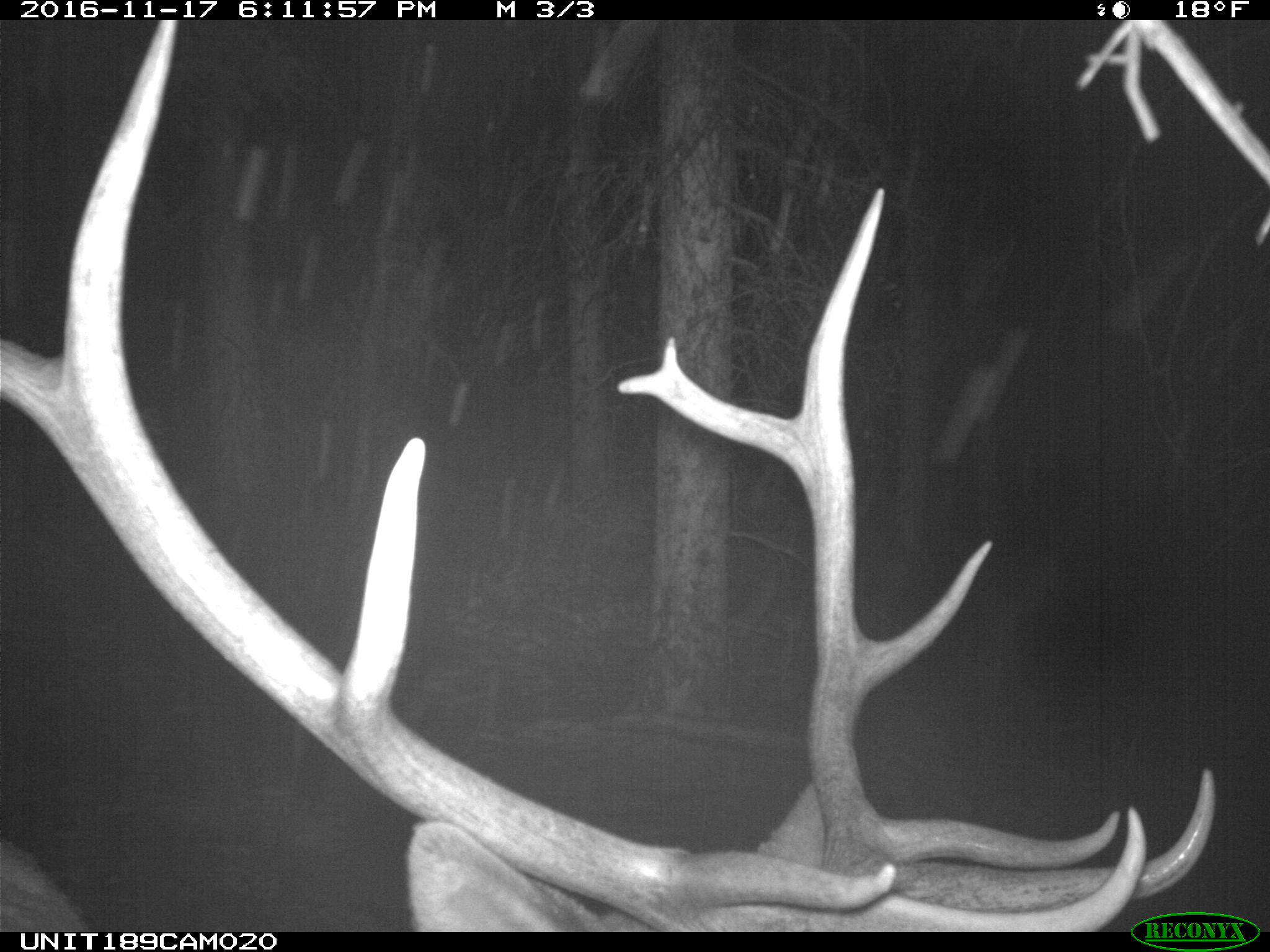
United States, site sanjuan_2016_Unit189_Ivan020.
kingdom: Animalia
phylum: Chordata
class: Mammalia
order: Artiodactyla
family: Cervidae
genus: Cervus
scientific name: Cervus elaphus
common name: red deer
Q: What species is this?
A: Cervus elaphus (red deer).